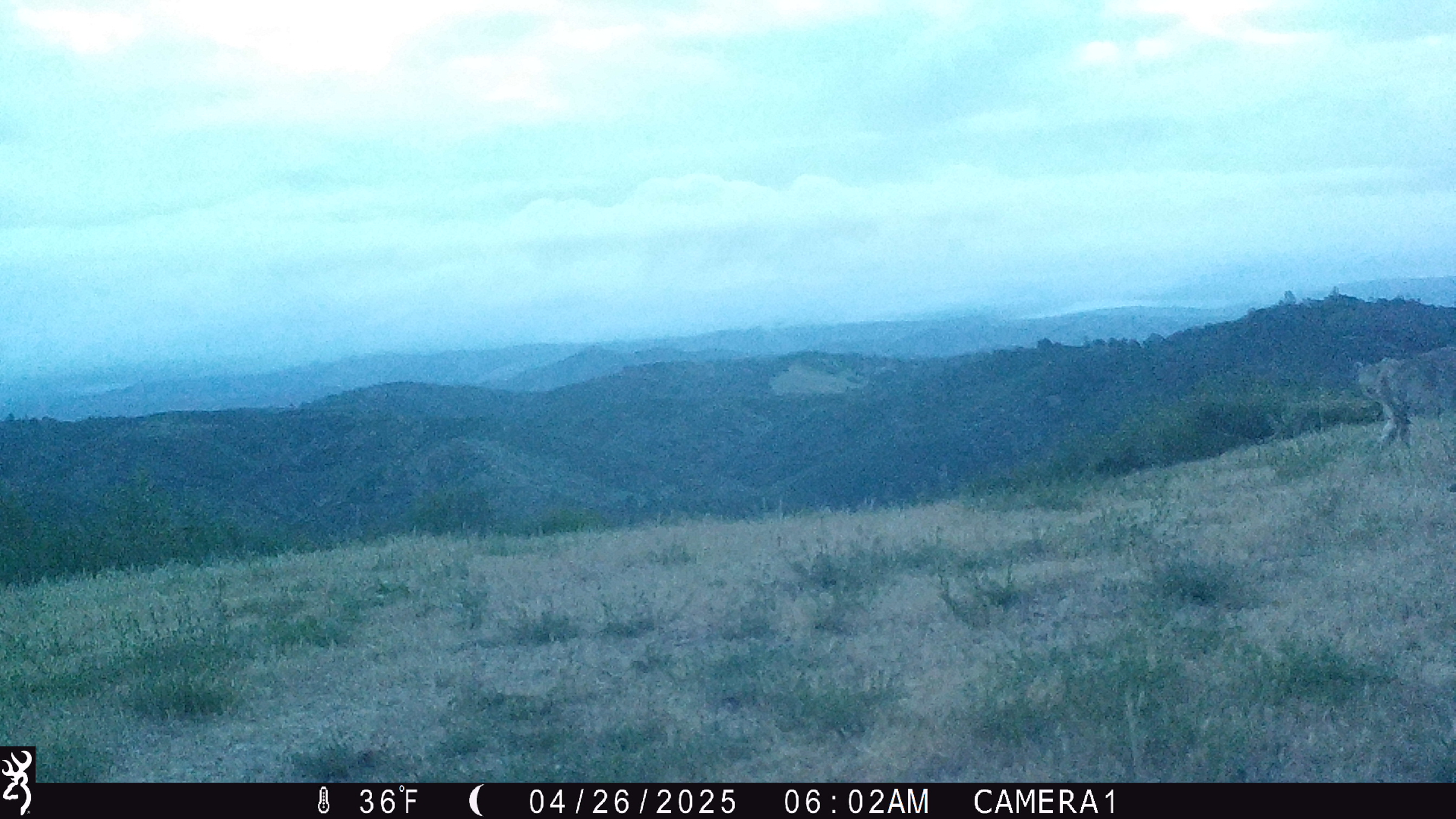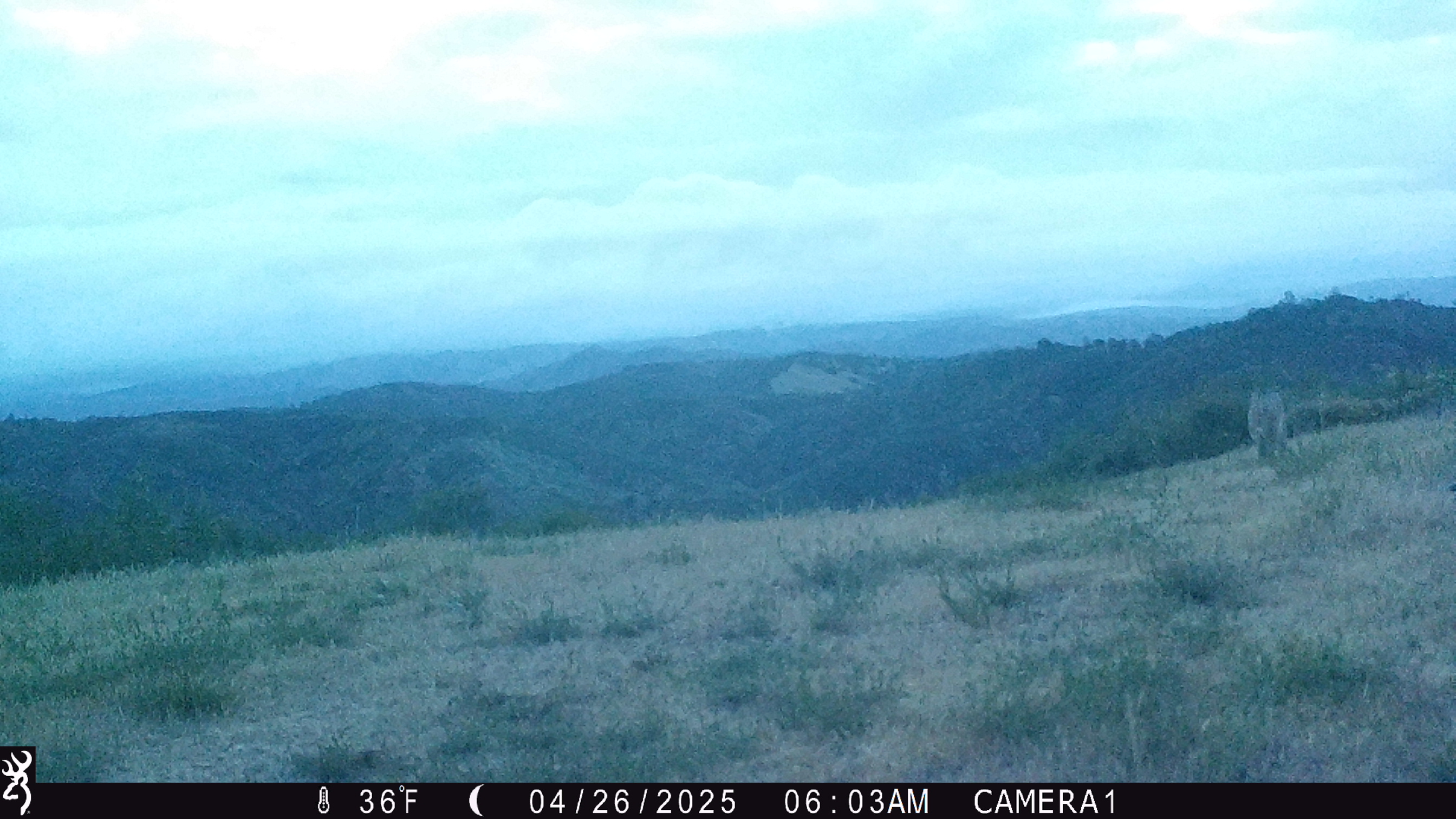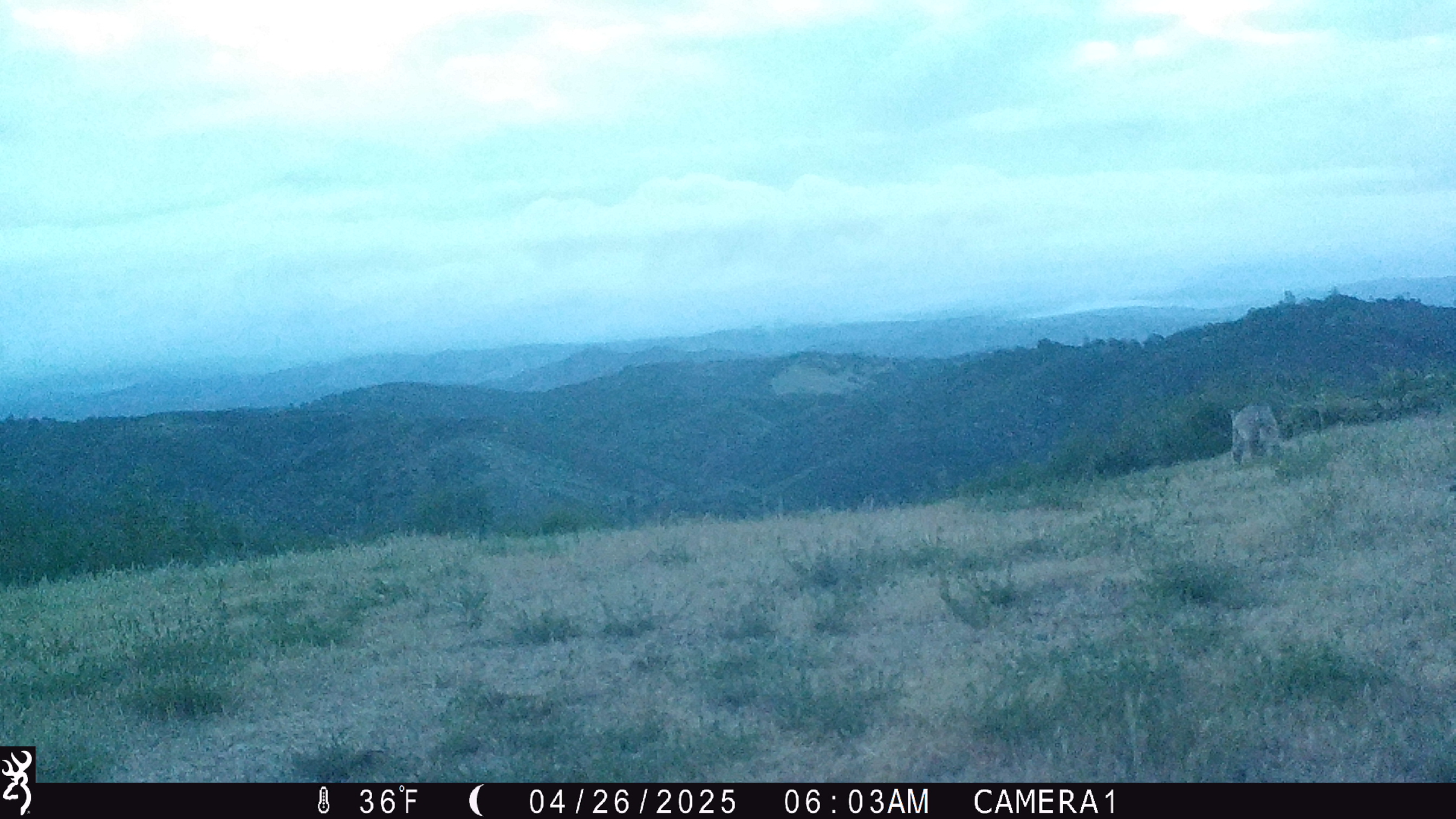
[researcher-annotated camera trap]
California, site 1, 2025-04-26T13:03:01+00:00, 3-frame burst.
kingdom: Animalia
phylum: Chordata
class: Mammalia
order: Carnivora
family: Felidae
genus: Lynx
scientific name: Lynx rufus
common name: bobcat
Bobcat (Lynx rufus).